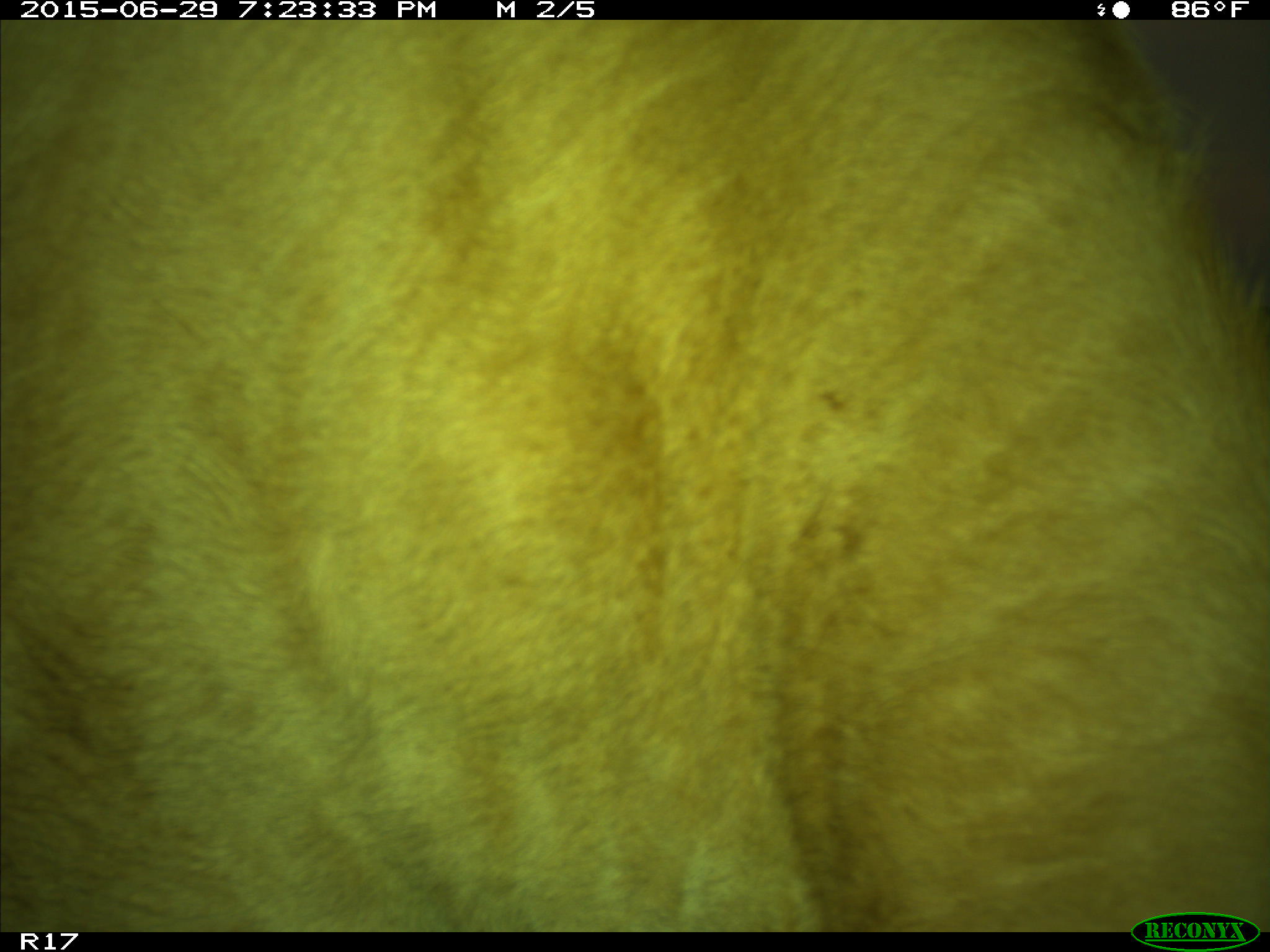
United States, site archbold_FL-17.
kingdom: Animalia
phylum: Chordata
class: Mammalia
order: Artiodactyla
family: Bovidae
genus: Bos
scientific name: Bos taurus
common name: domestic cow